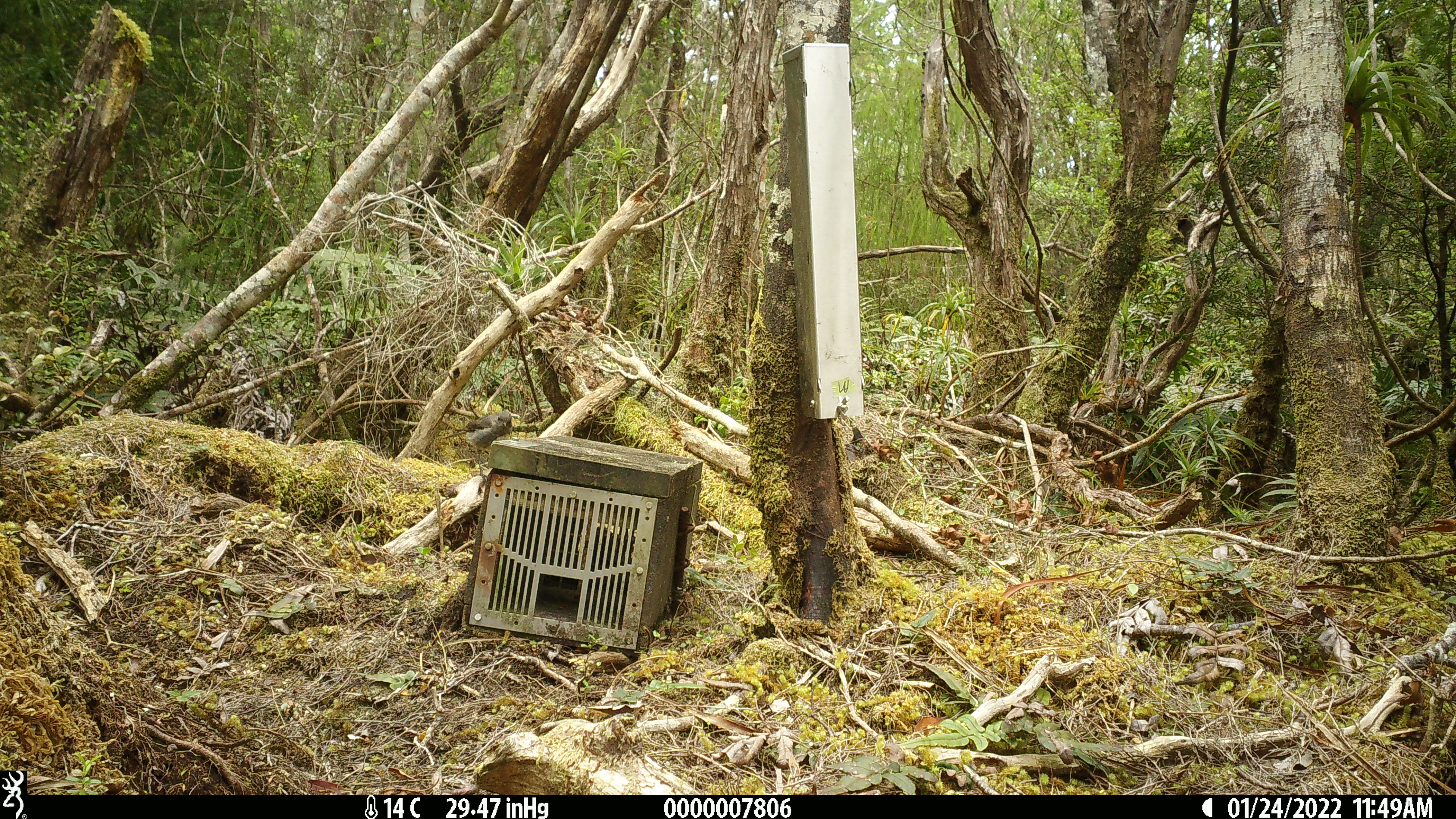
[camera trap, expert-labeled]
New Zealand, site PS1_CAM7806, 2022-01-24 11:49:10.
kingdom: Animalia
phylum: Chordata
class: Aves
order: Passeriformes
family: Petroicidae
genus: Petroica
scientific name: Petroica australis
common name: new zealand robin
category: robin